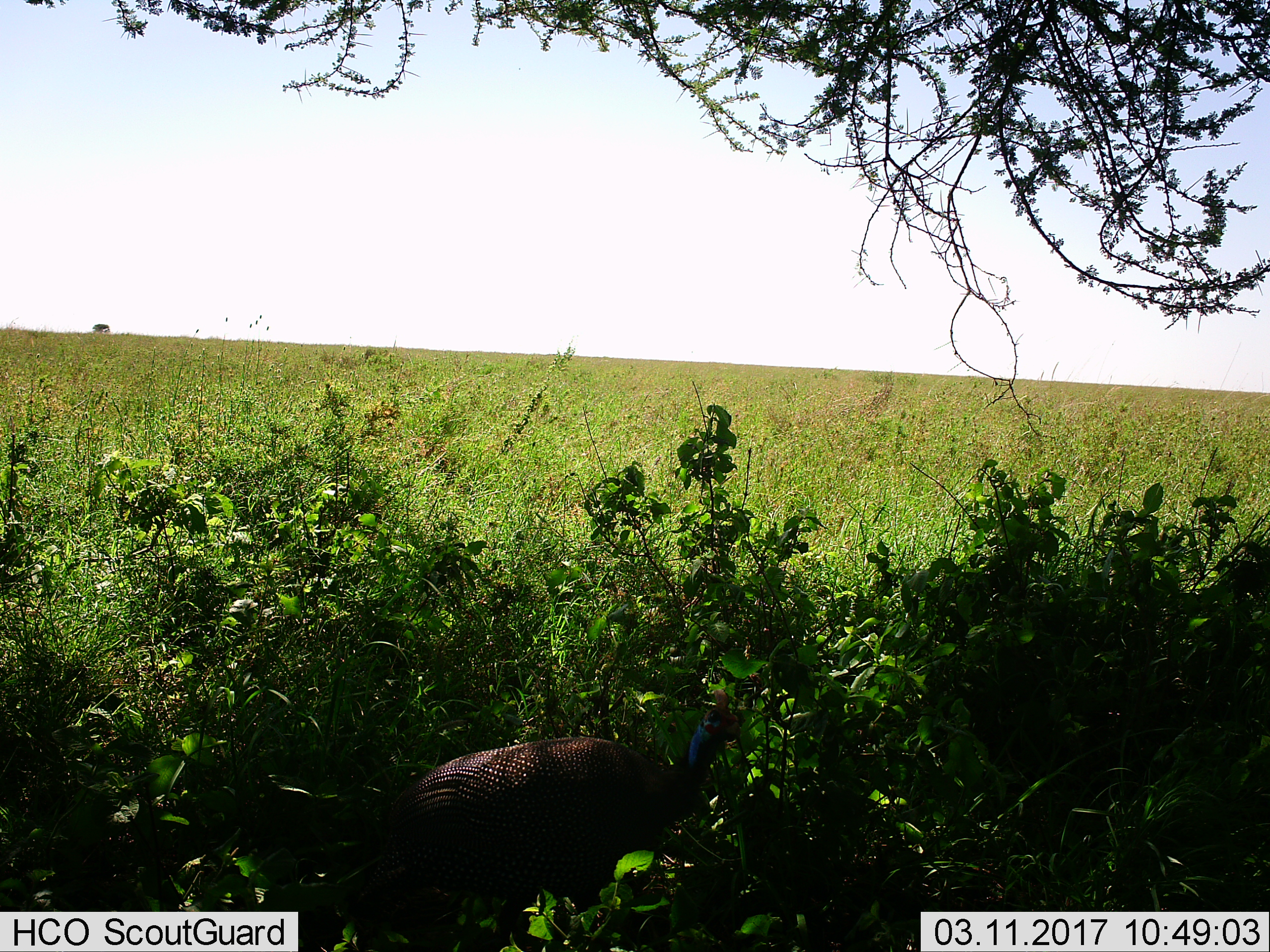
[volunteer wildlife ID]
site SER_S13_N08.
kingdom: Animalia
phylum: Chordata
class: Aves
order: Galliformes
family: Numididae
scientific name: Numididae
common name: guineafowl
Guineafowl (Numididae), count 1. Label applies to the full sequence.